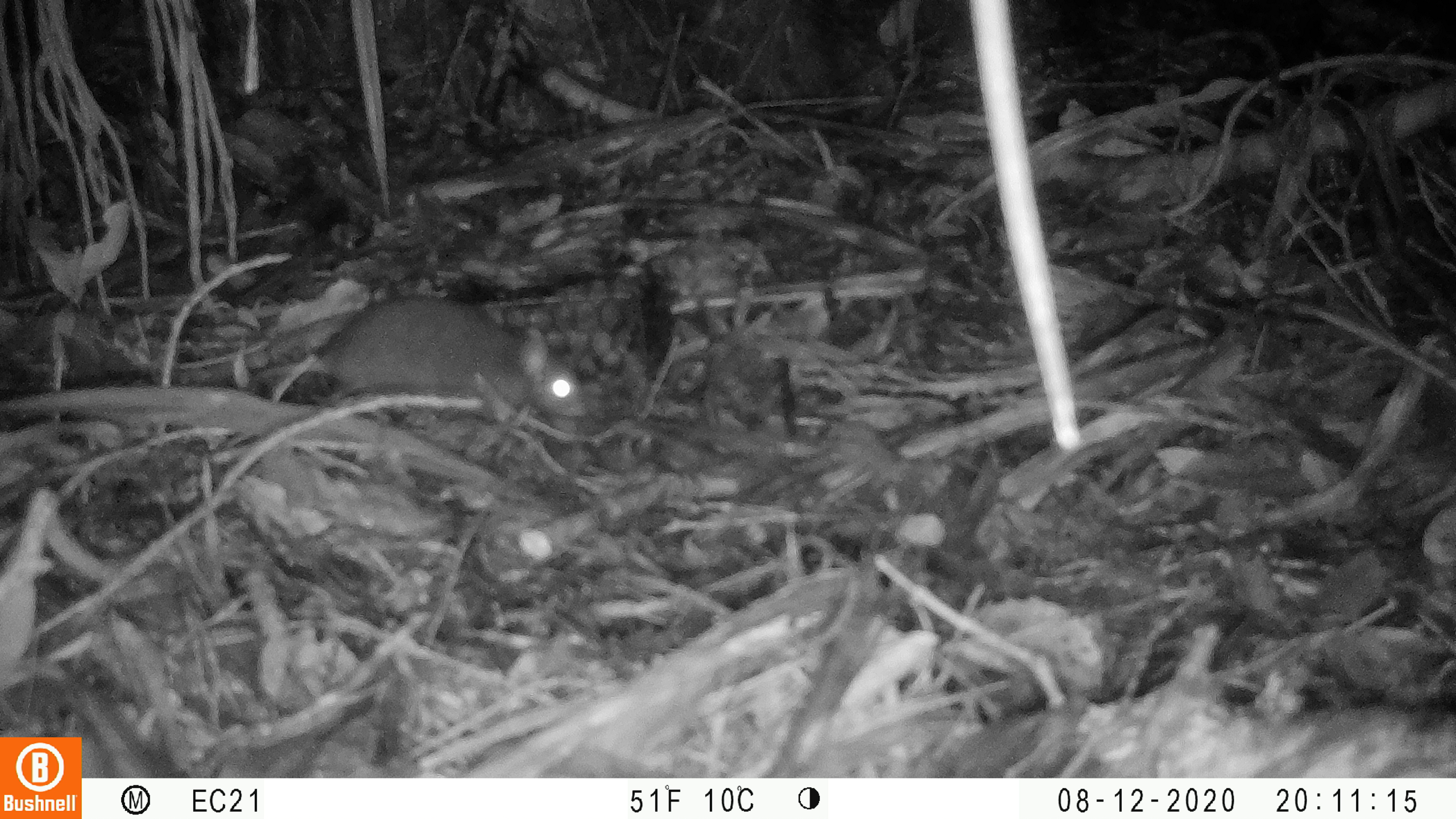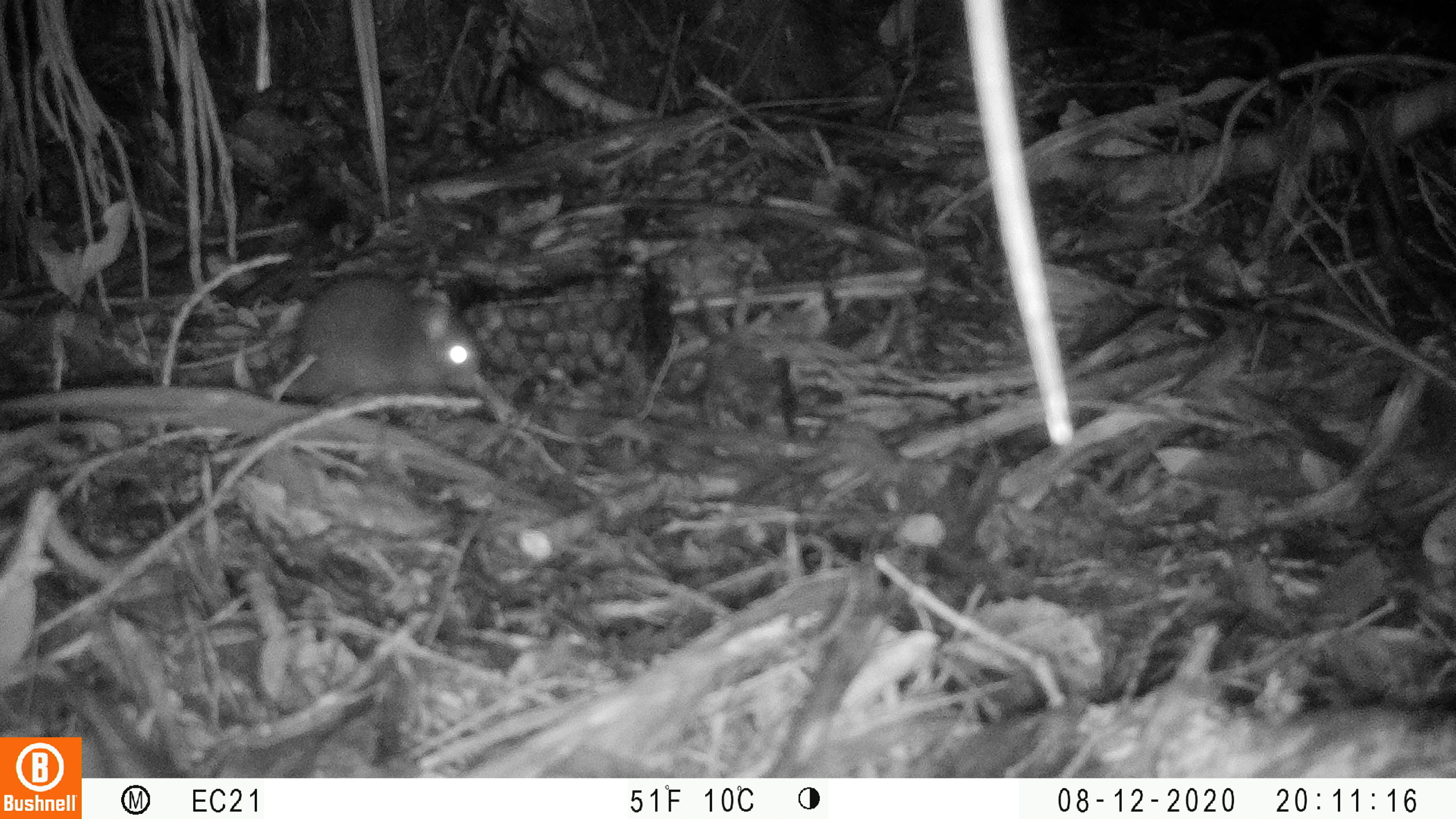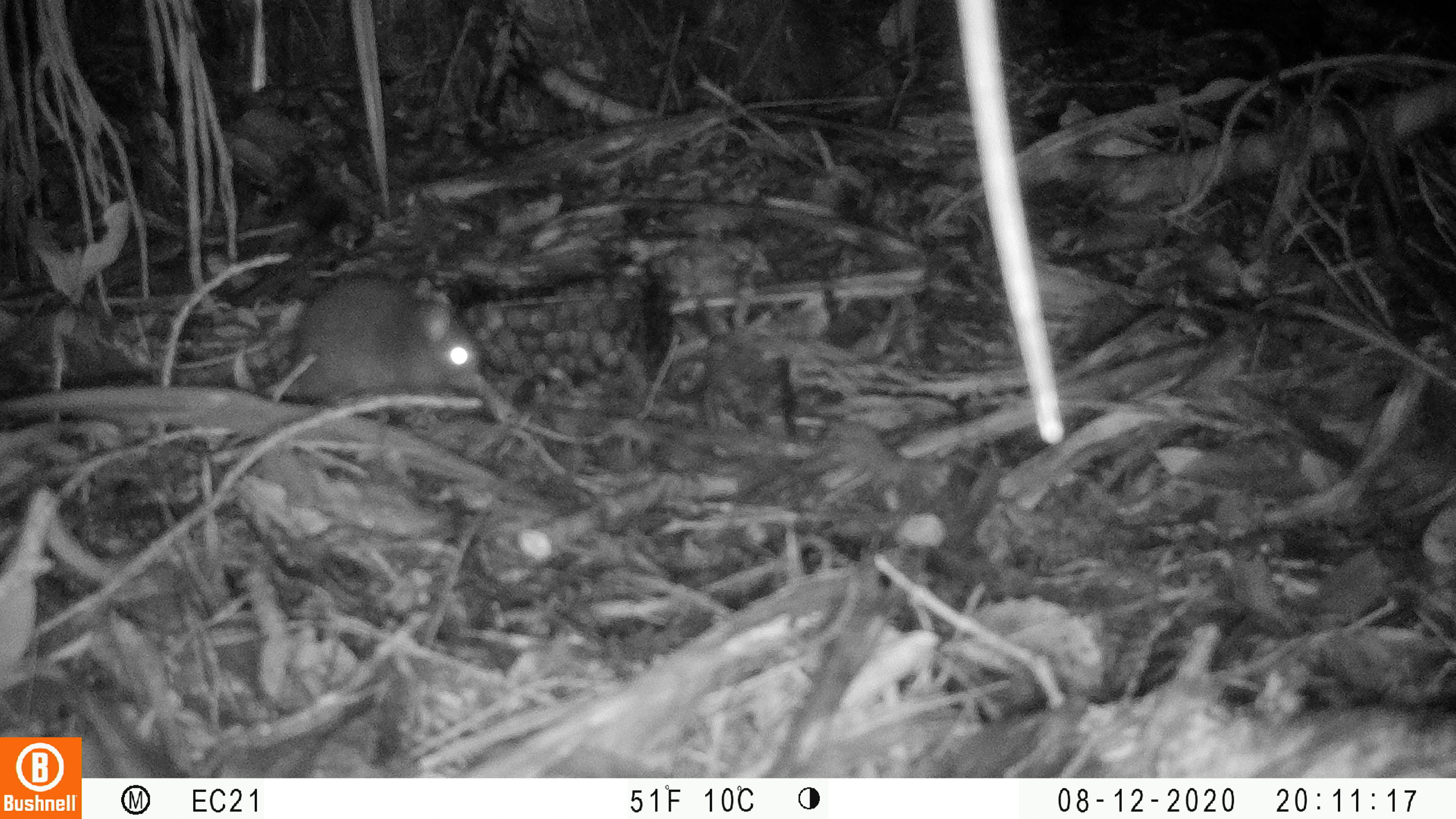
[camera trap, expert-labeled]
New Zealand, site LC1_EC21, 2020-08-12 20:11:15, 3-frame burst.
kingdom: Animalia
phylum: Chordata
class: Mammalia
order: Rodentia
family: Muridae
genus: Rattus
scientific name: Rattus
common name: rat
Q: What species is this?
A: Rat (Rattus).